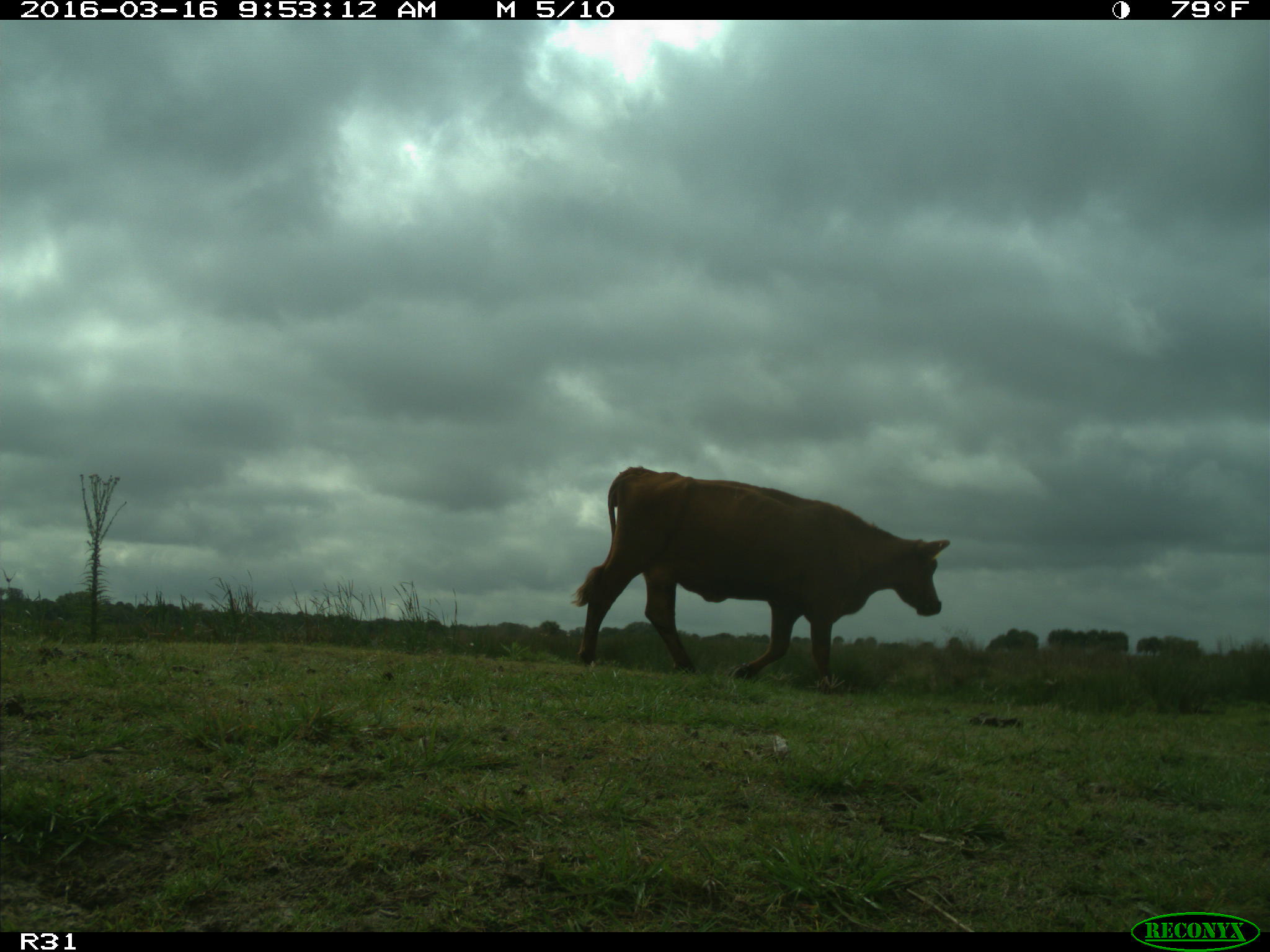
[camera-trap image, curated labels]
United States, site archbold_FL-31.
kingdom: Animalia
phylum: Chordata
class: Mammalia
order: Artiodactyla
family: Bovidae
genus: Bos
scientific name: Bos taurus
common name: domestic cow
Bos taurus (domestic cow).